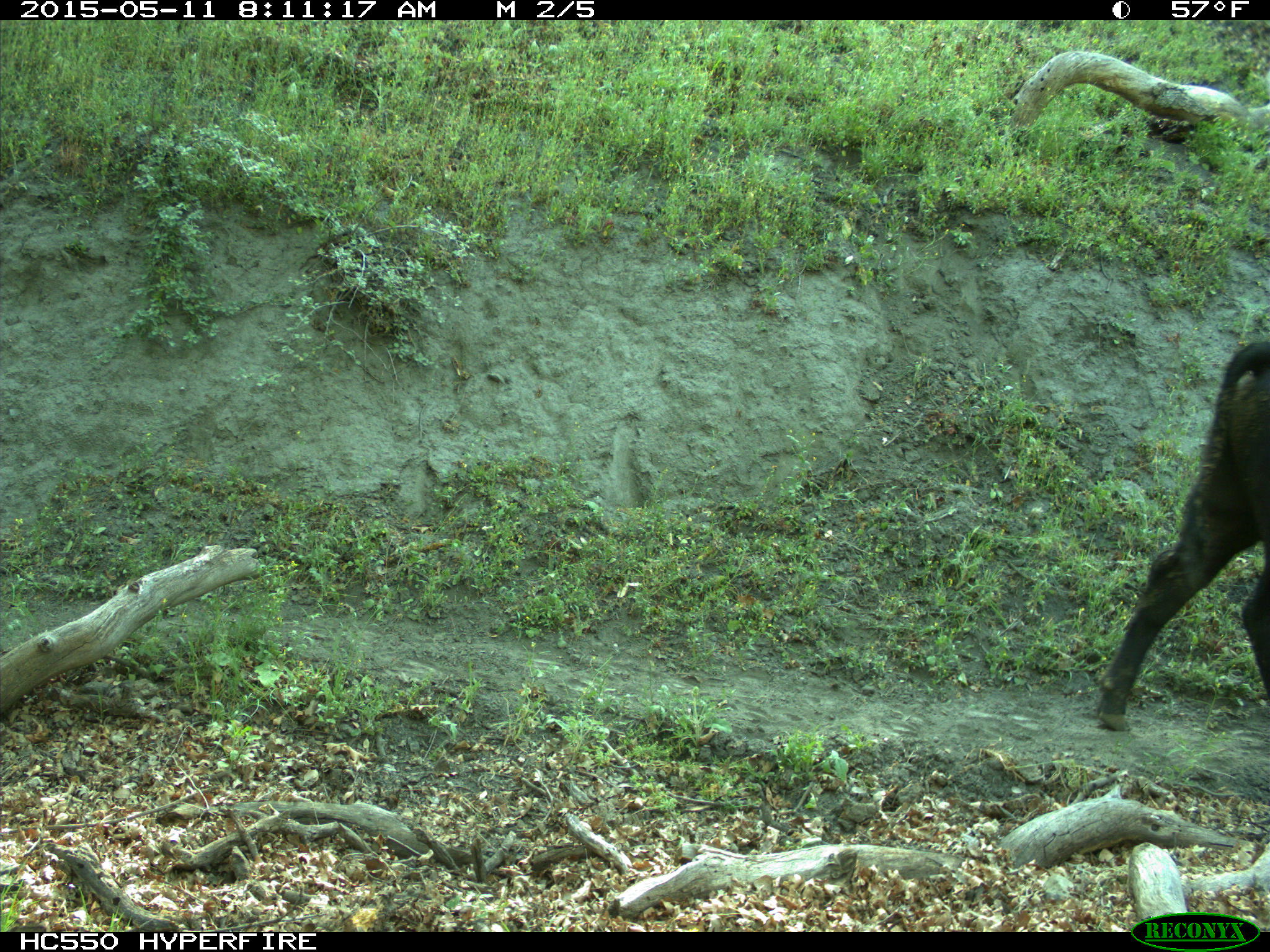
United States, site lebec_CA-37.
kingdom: Animalia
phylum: Chordata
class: Mammalia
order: Artiodactyla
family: Bovidae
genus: Bos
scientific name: Bos taurus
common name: domestic cow